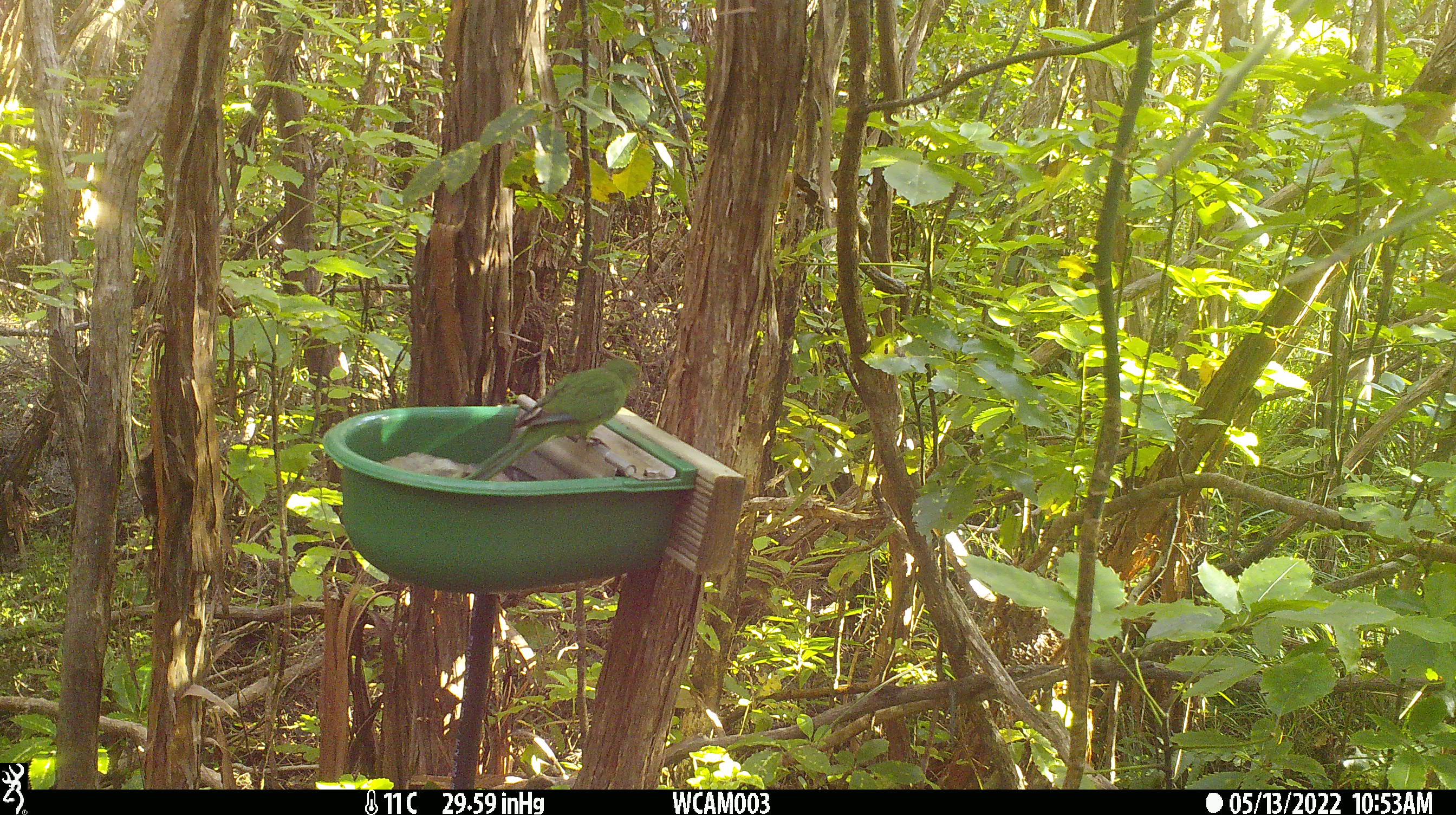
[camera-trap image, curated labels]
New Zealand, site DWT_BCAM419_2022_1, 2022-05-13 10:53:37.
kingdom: Animalia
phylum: Chordata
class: Aves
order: Psittaciformes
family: Psittaculidae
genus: Cyanoramphus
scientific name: Cyanoramphus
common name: parakeet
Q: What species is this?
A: Parakeet (Cyanoramphus).